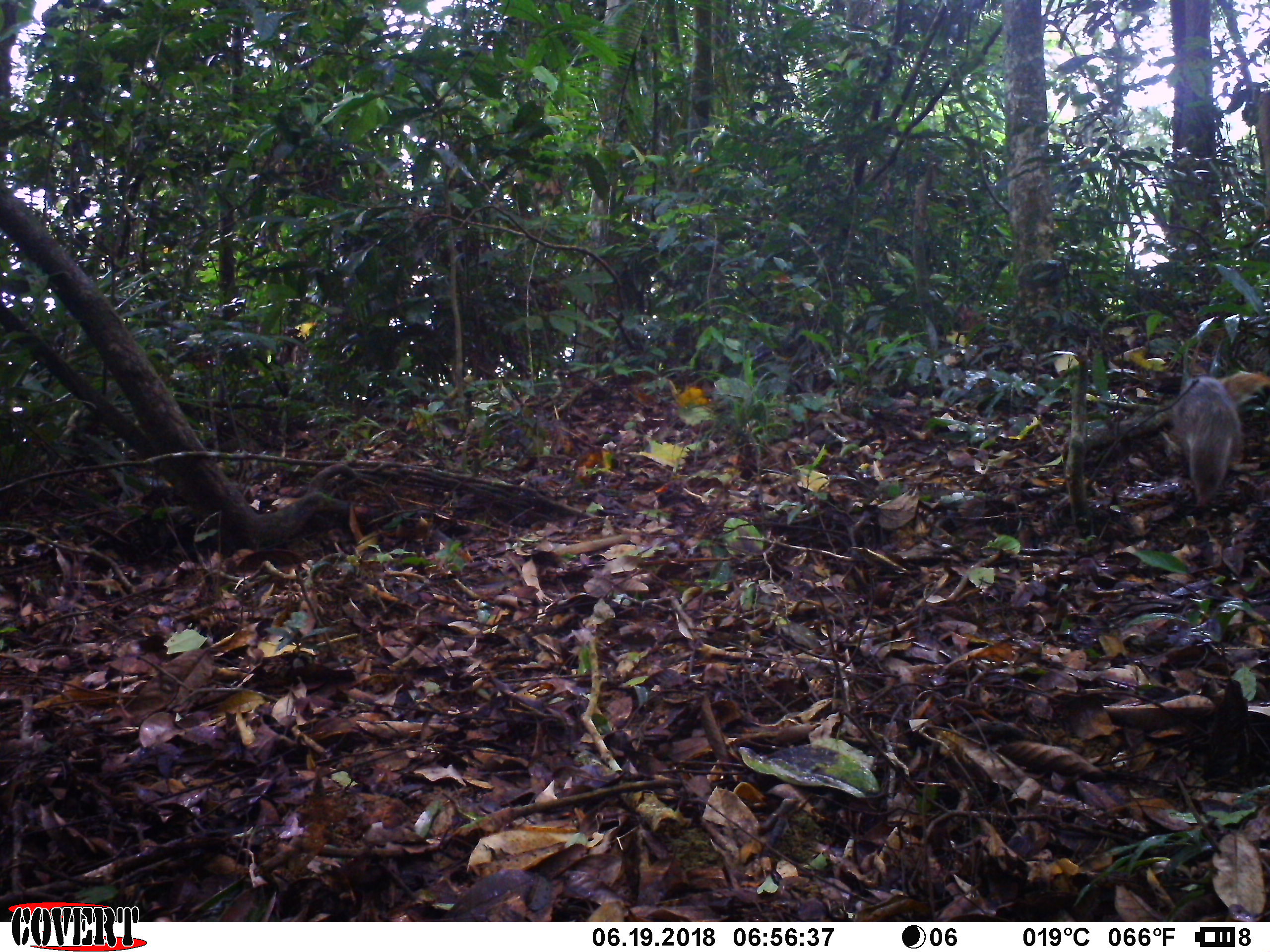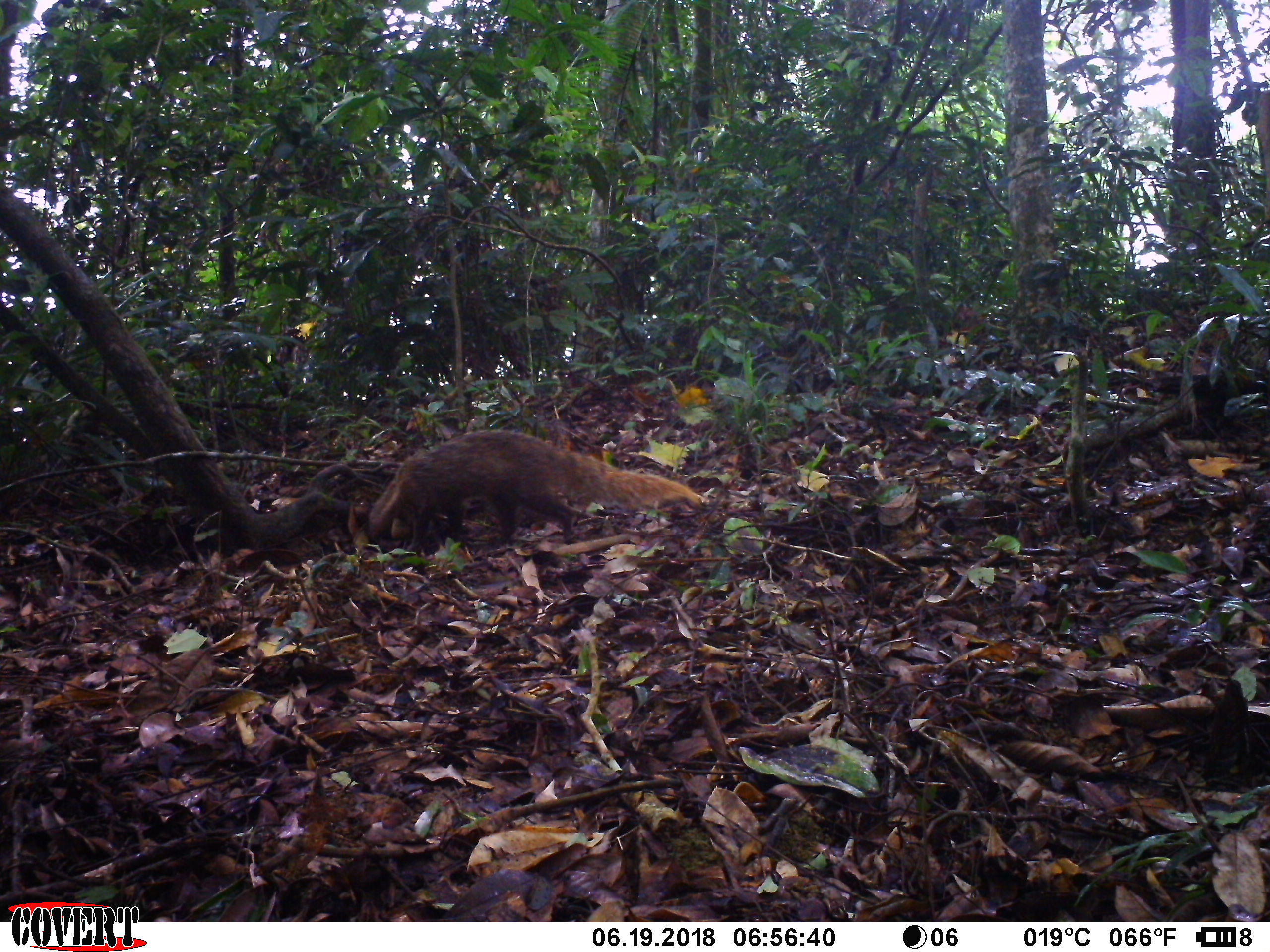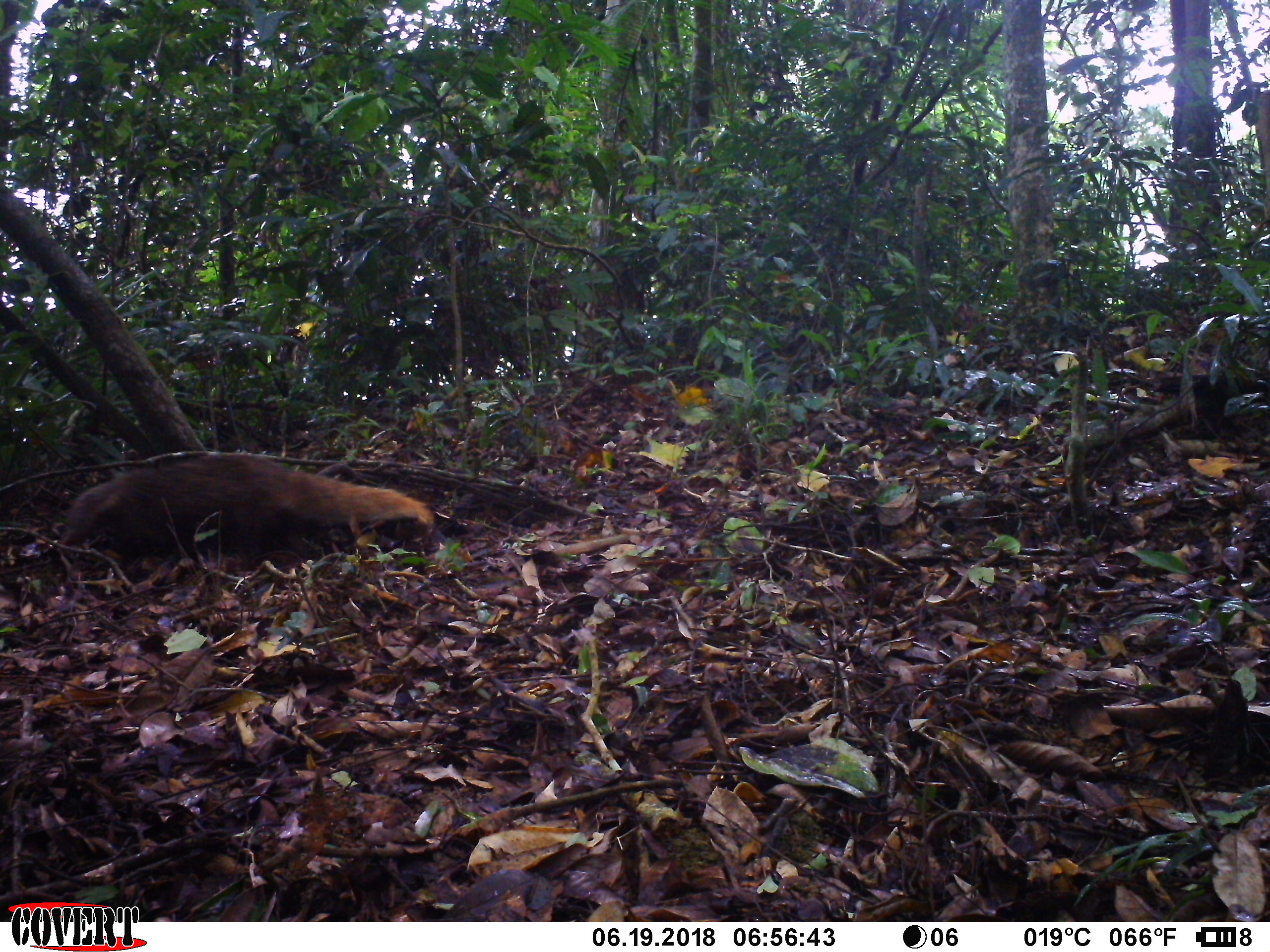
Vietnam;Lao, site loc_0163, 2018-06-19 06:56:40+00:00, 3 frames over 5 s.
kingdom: Animalia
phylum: Chordata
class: Mammalia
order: Carnivora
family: Herpestidae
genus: Urva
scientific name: Urva urva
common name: crab-eating mongoose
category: crab eating mongoose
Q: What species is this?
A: Crab eating mongoose (crab-eating mongoose) (Urva urva).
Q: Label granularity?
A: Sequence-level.